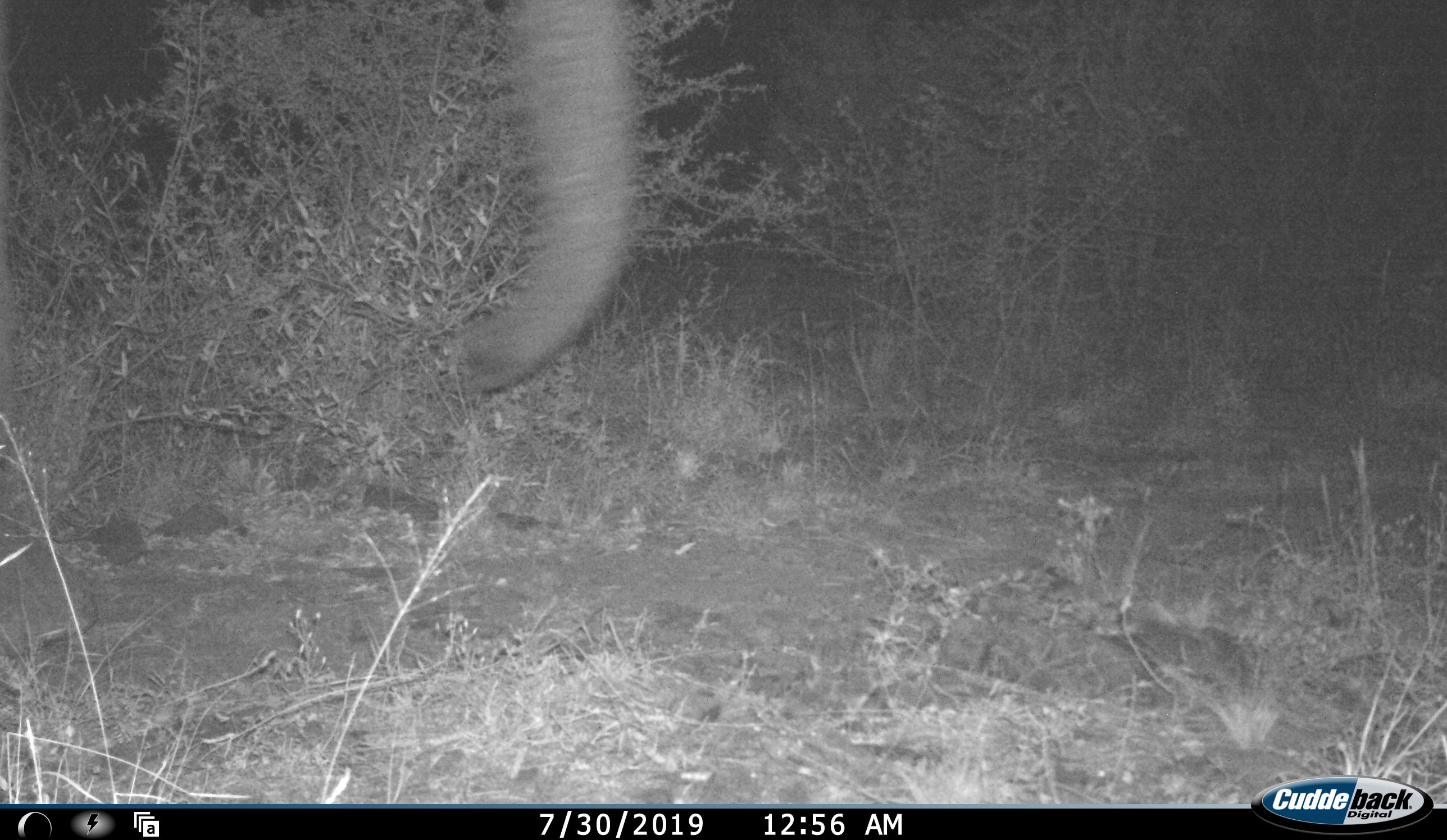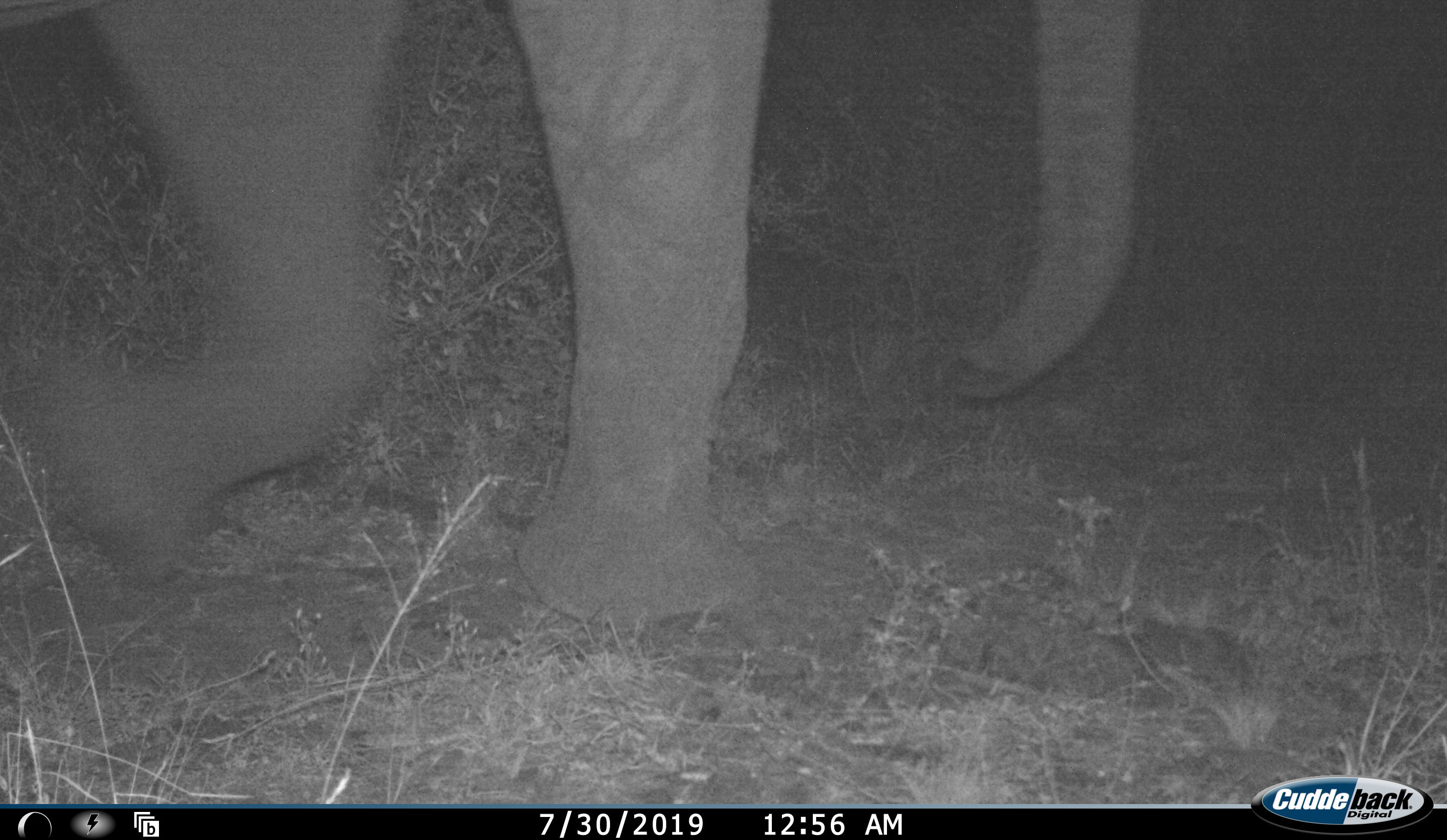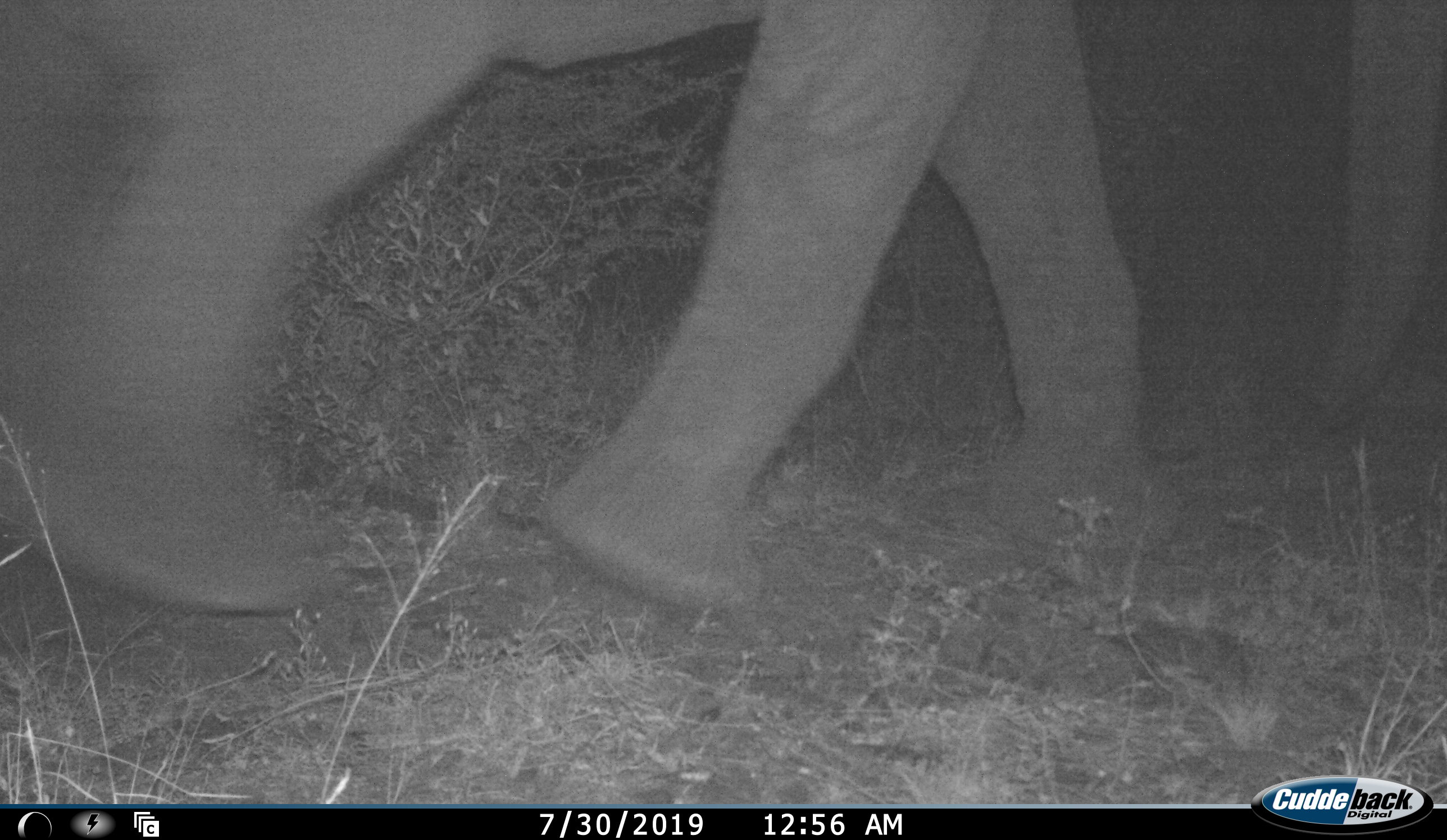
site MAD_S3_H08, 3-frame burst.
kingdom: Animalia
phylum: Chordata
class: Mammalia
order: Proboscidea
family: Elephantidae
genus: Loxodonta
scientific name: Loxodonta africana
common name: african bush elephant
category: elephant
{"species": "elephant (african bush elephant) (Loxodonta africana)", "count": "1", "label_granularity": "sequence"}